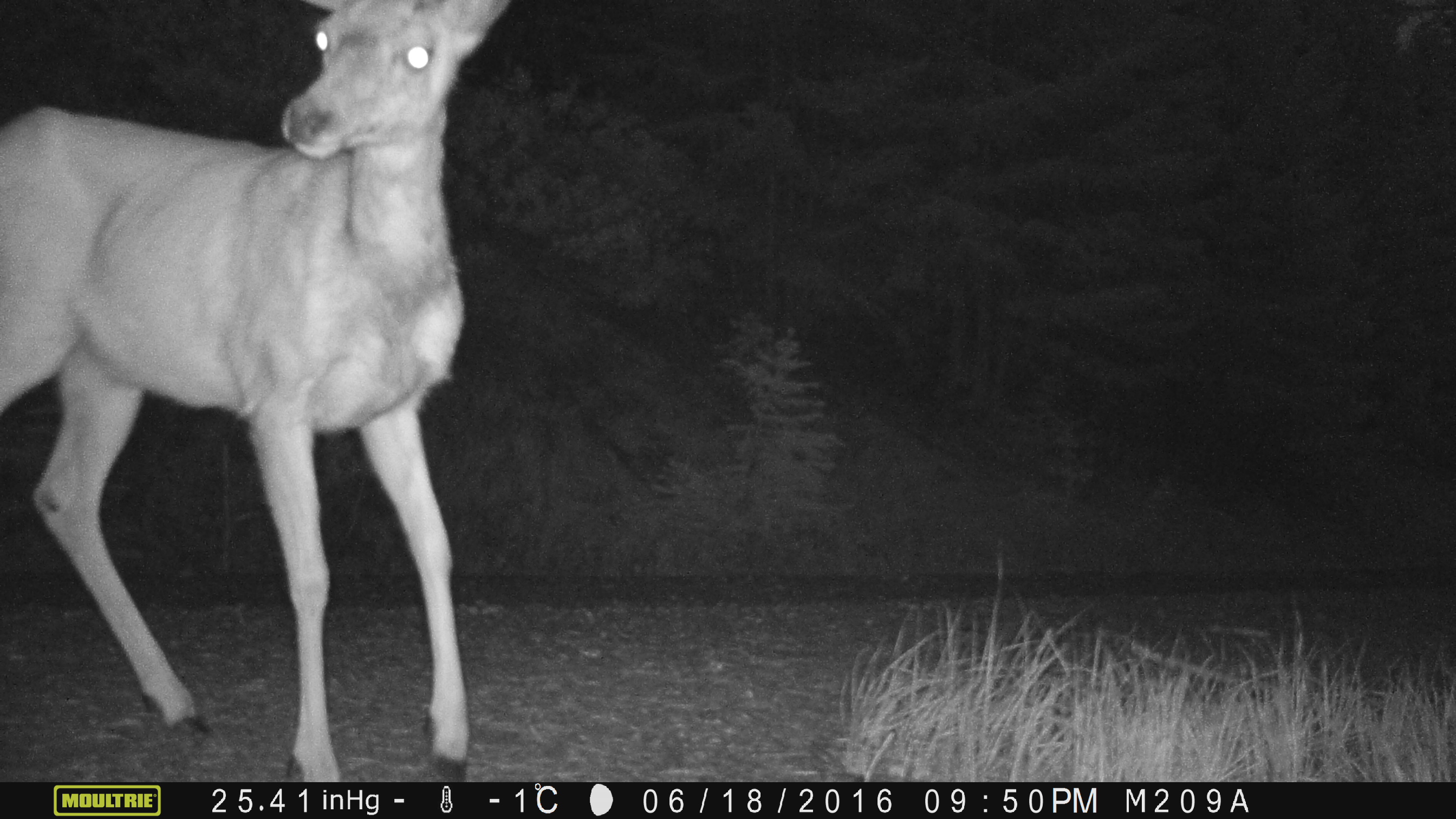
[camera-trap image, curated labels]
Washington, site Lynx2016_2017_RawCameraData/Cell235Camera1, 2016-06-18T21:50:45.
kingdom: Animalia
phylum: Chordata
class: Mammalia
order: Artiodactyla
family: Cervidae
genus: Odocoileus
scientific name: Odocoileus hemionus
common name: mule deer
Odocoileus hemionus (mule deer). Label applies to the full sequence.